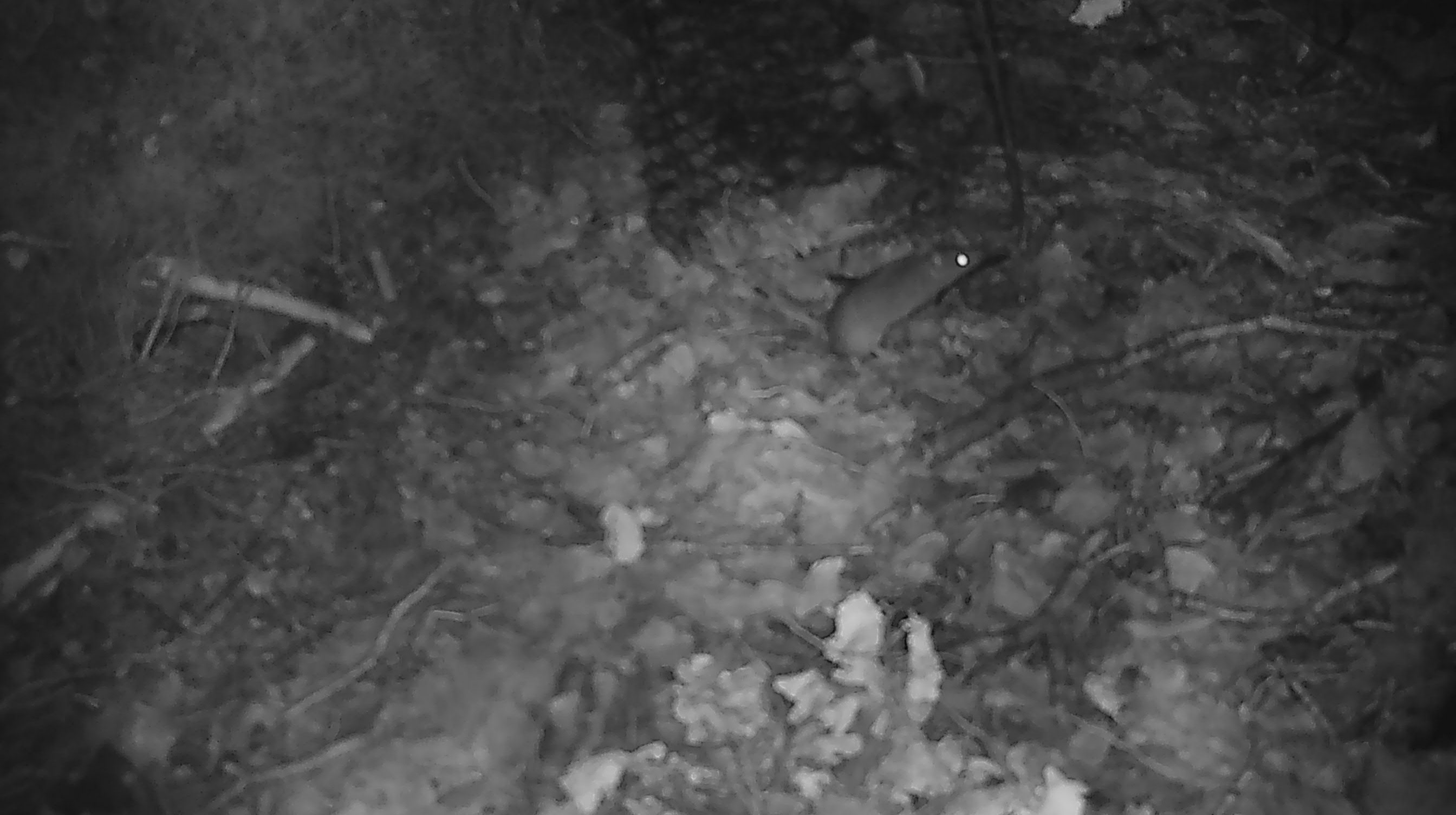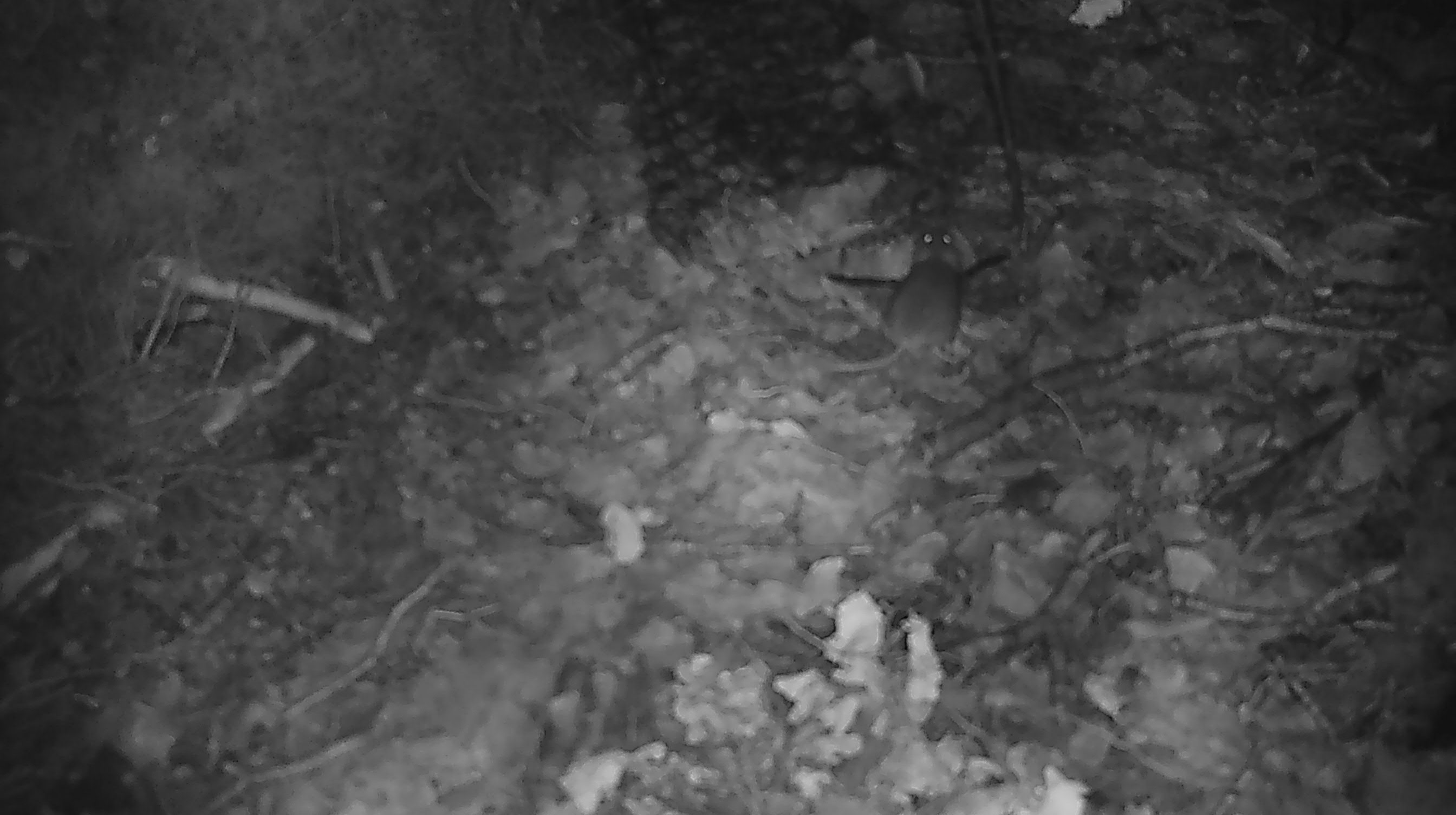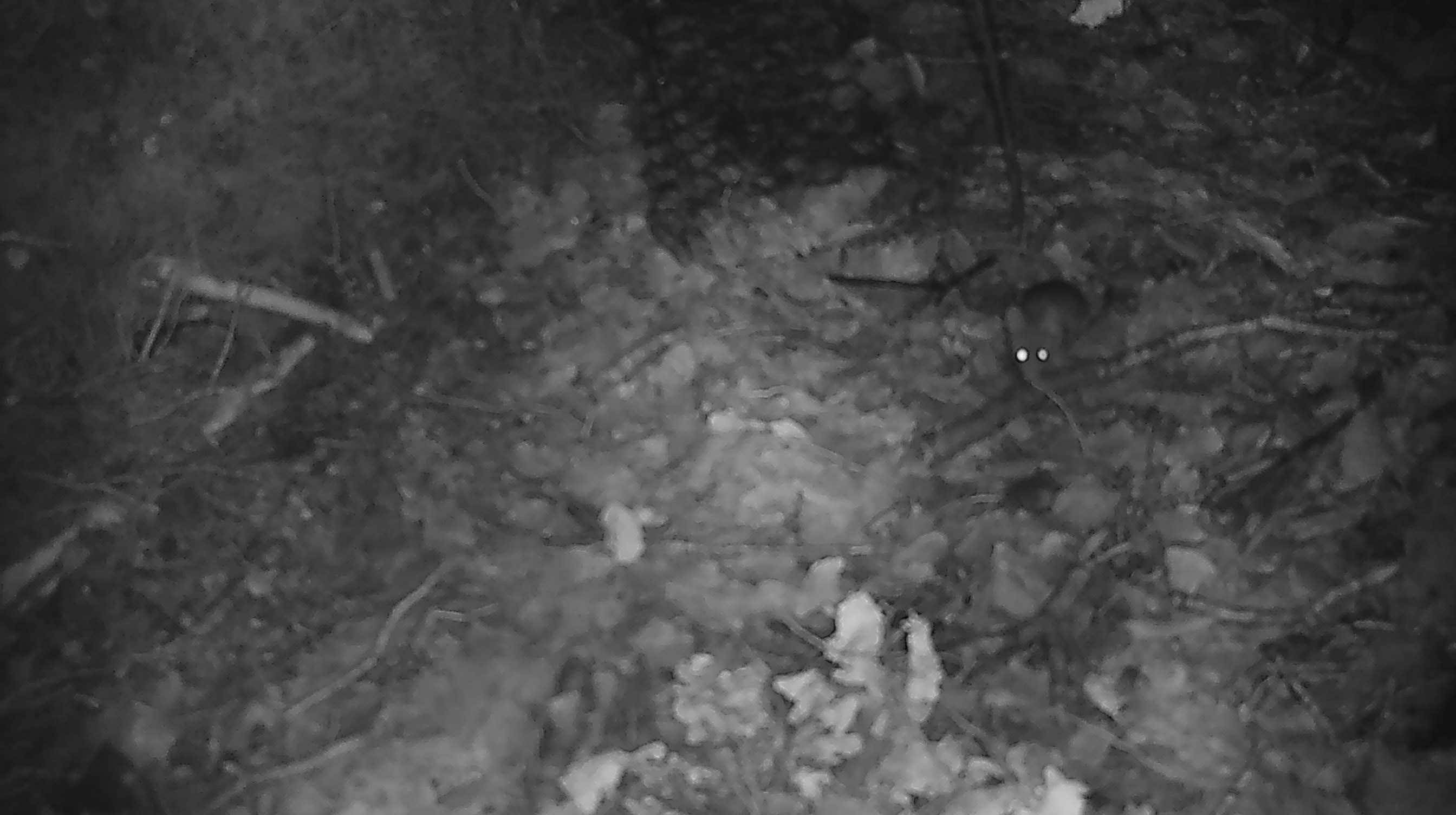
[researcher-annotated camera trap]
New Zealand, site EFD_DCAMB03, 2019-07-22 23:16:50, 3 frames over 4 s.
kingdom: Animalia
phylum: Chordata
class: Mammalia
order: Rodentia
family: Muridae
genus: Mus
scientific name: Mus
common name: mouse